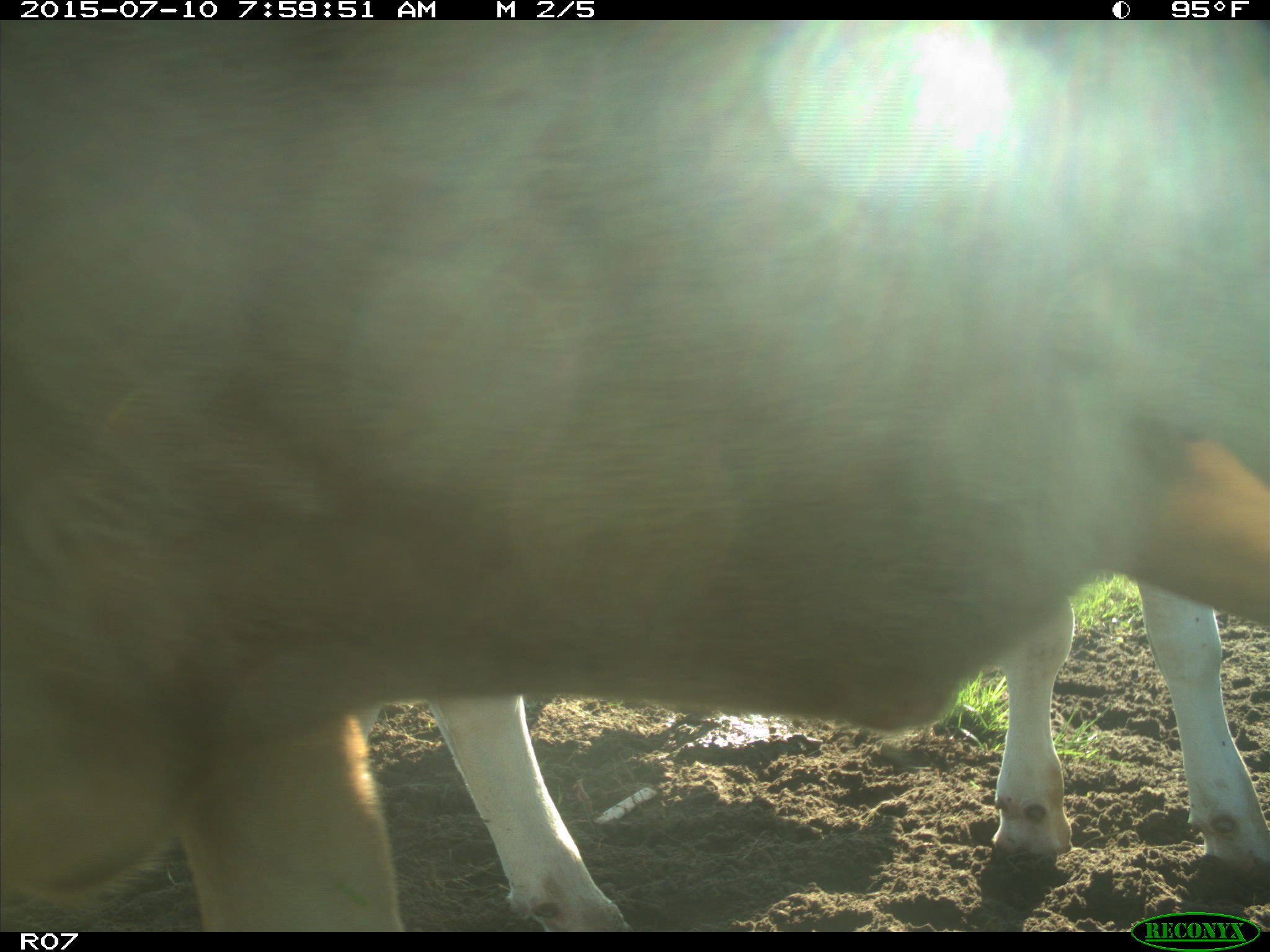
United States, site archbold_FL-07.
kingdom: Animalia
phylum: Chordata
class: Mammalia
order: Artiodactyla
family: Bovidae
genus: Bos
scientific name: Bos taurus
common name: domestic cow